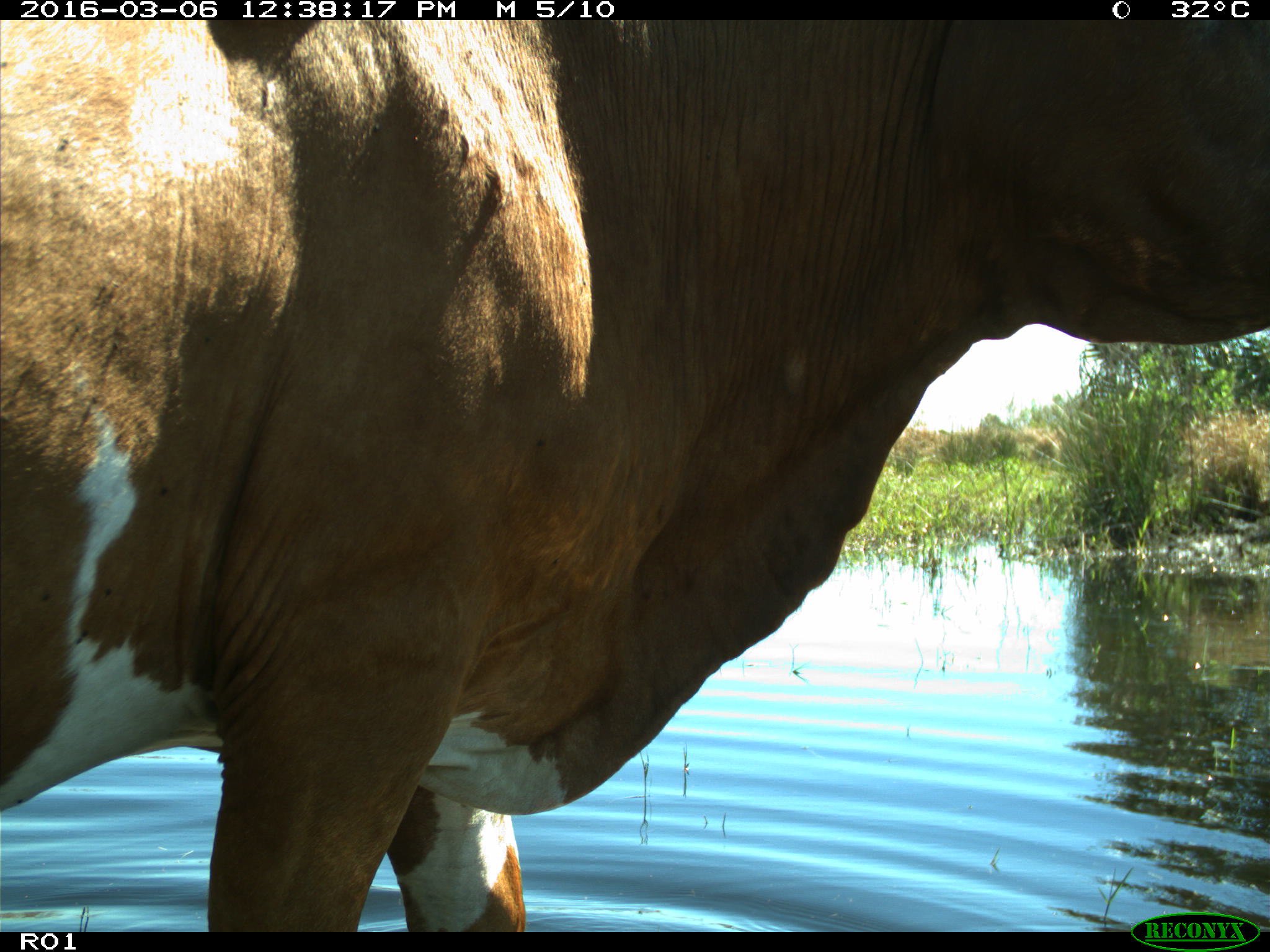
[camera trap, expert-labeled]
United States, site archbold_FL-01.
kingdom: Animalia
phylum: Chordata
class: Mammalia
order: Artiodactyla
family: Bovidae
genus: Bos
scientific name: Bos taurus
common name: domestic cow